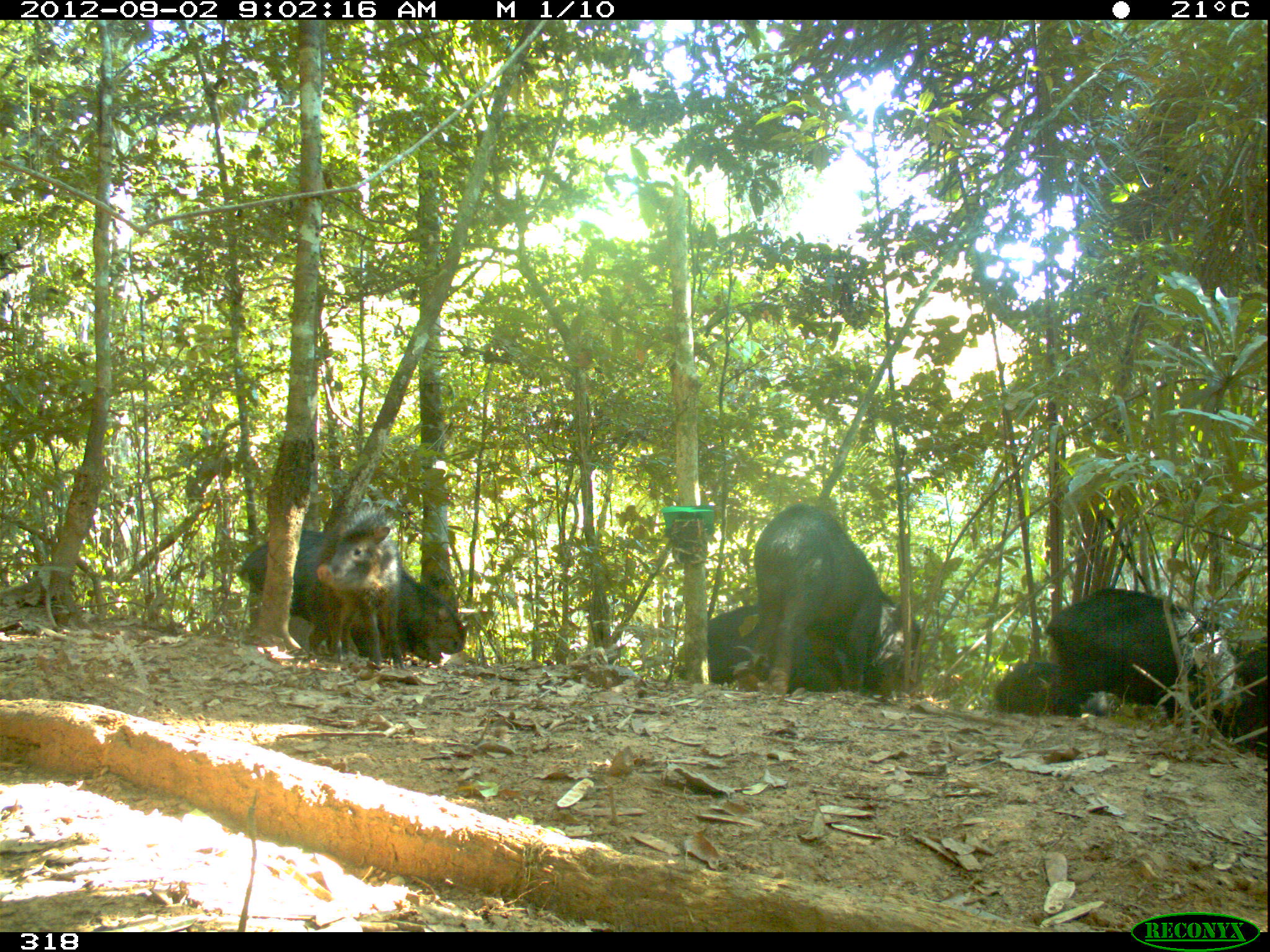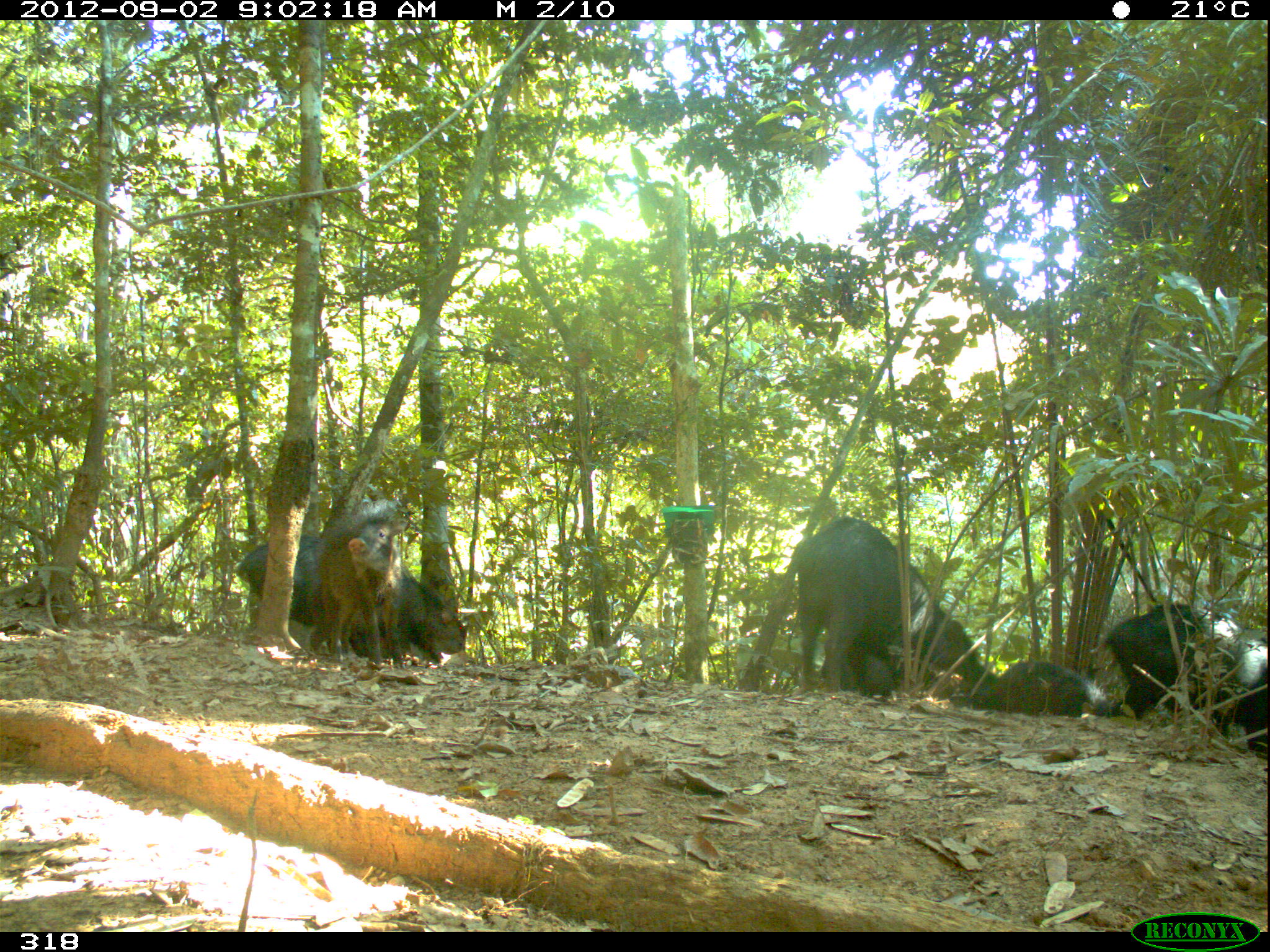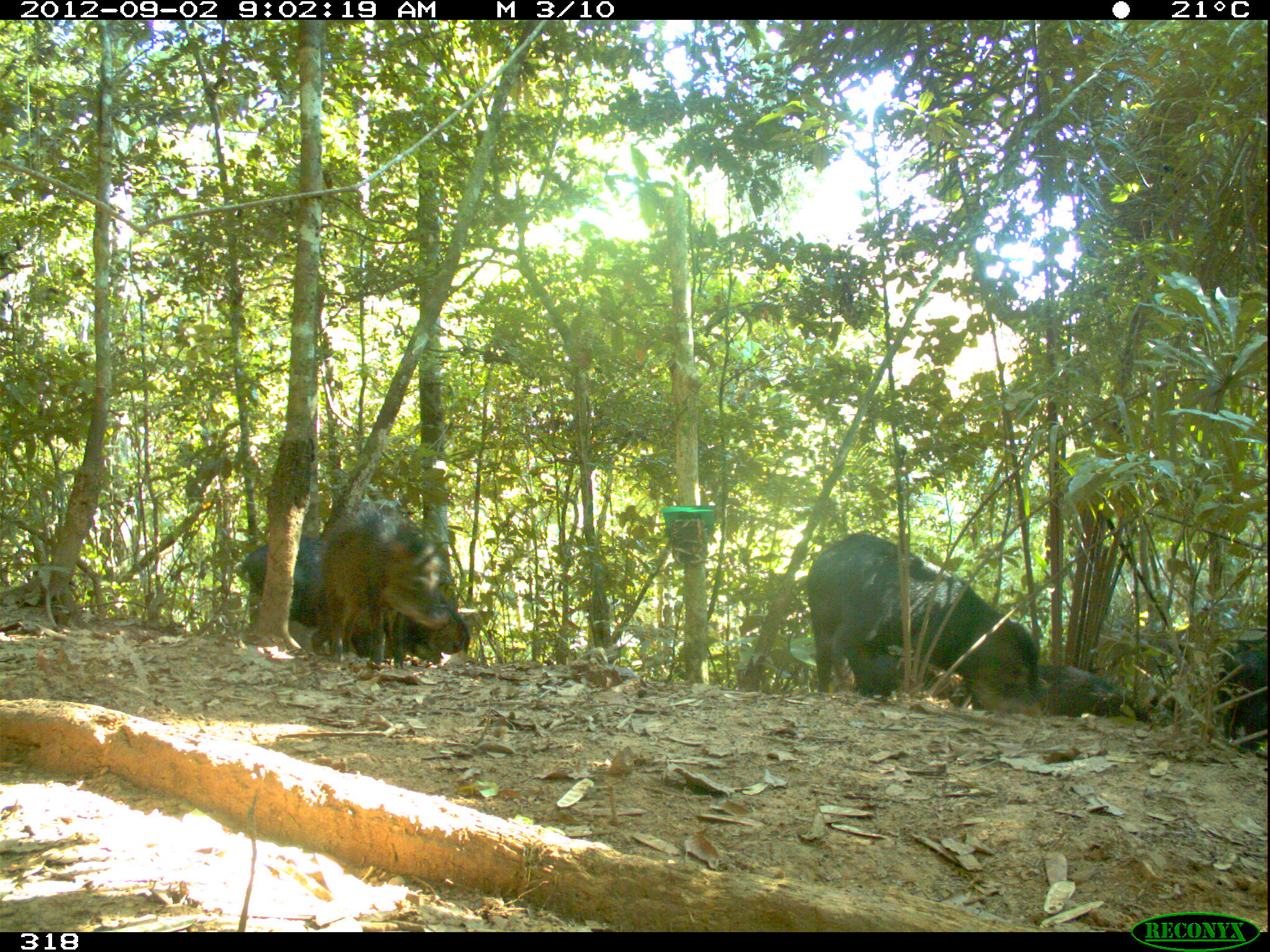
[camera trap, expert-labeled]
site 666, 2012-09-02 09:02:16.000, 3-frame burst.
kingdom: Animalia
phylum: Chordata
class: Mammalia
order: Artiodactyla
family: Tayassuidae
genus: Tayassu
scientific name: Tayassu pecari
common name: white-lipped peccary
Tayassu pecari (white-lipped peccary).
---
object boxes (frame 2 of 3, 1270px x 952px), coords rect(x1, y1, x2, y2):
tayassu pecari: rect(796, 517, 978, 706); rect(235, 535, 466, 665); rect(1106, 602, 1268, 760); rect(311, 499, 407, 670); rect(820, 632, 998, 710); rect(981, 660, 1123, 717)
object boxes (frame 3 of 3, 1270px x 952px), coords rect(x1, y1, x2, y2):
tayassu pecari: rect(806, 533, 1041, 715); rect(241, 535, 470, 666); rect(321, 502, 449, 666); rect(963, 664, 1152, 723); rect(834, 644, 970, 706); rect(1215, 627, 1267, 759); rect(328, 632, 443, 665); rect(1137, 684, 1207, 726)